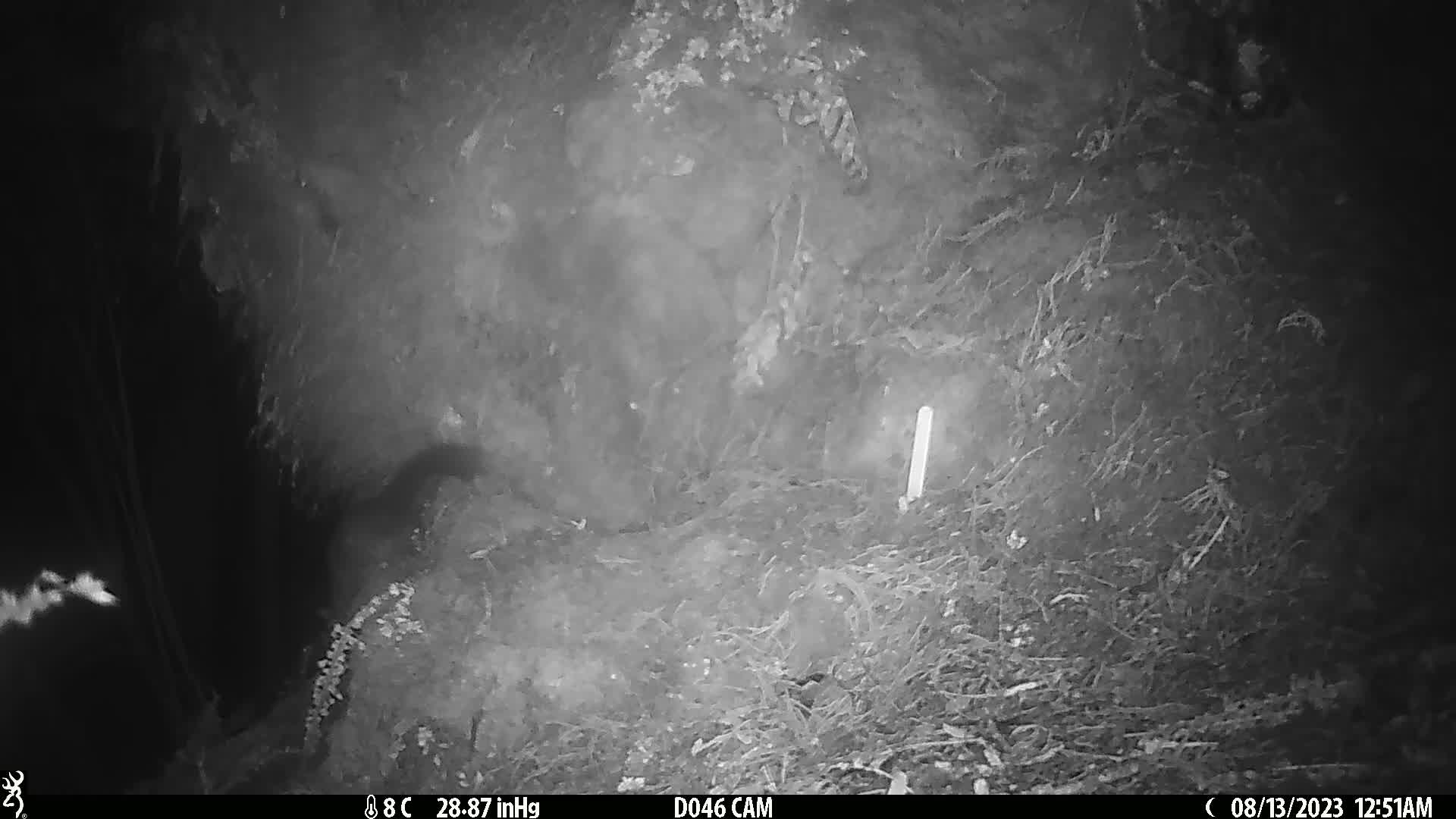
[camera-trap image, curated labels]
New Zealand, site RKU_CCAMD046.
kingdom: Animalia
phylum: Chordata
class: Mammalia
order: Diprotodontia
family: Phalangeridae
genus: Trichosurus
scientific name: Trichosurus vulpecula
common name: common brushtail possum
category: possum